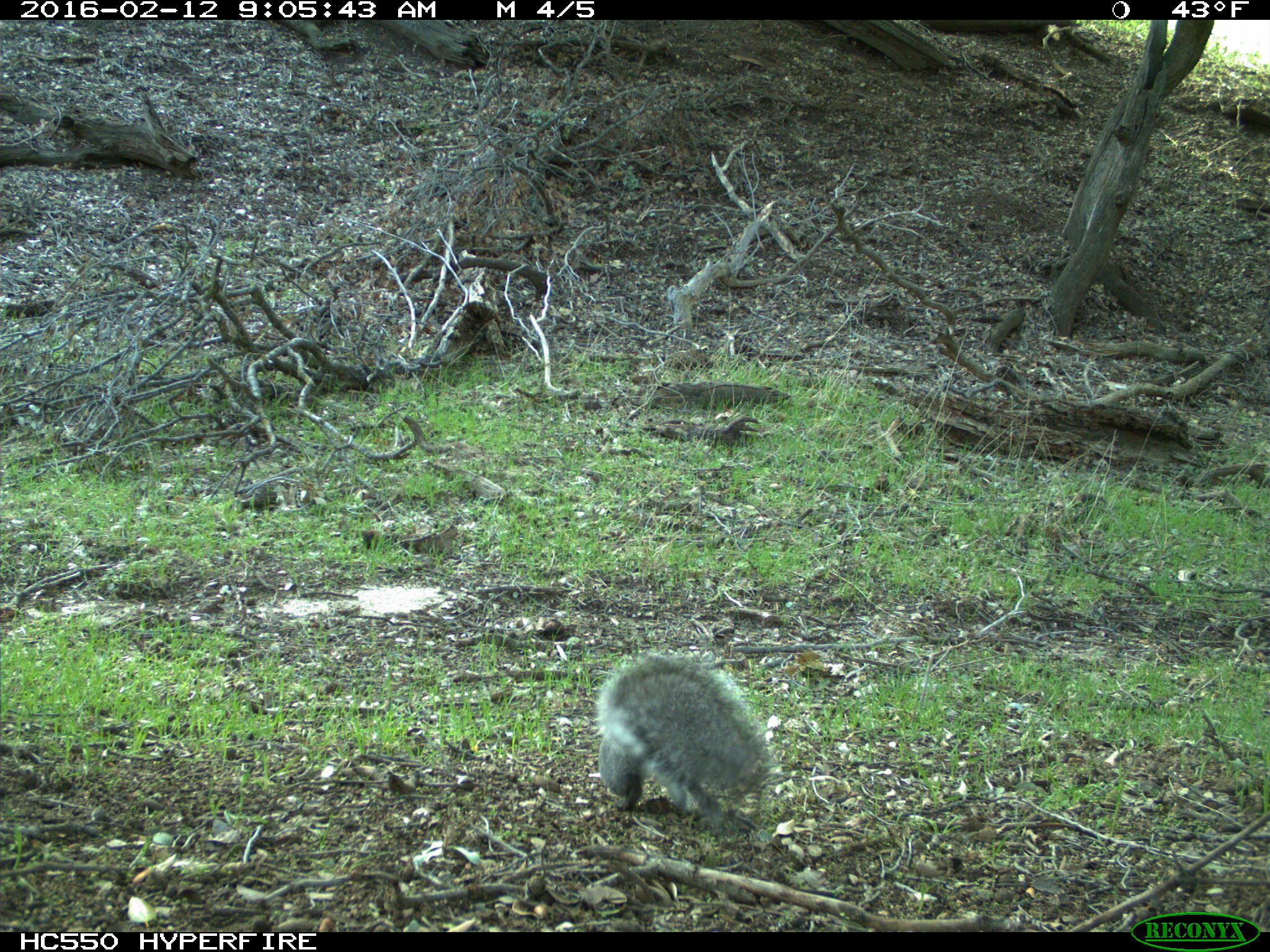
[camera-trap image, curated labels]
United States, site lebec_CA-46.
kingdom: Animalia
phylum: Chordata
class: Mammalia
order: Rodentia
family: Sciuridae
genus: Sciurus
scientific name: Sciurus carolinensis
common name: eastern gray squirrel